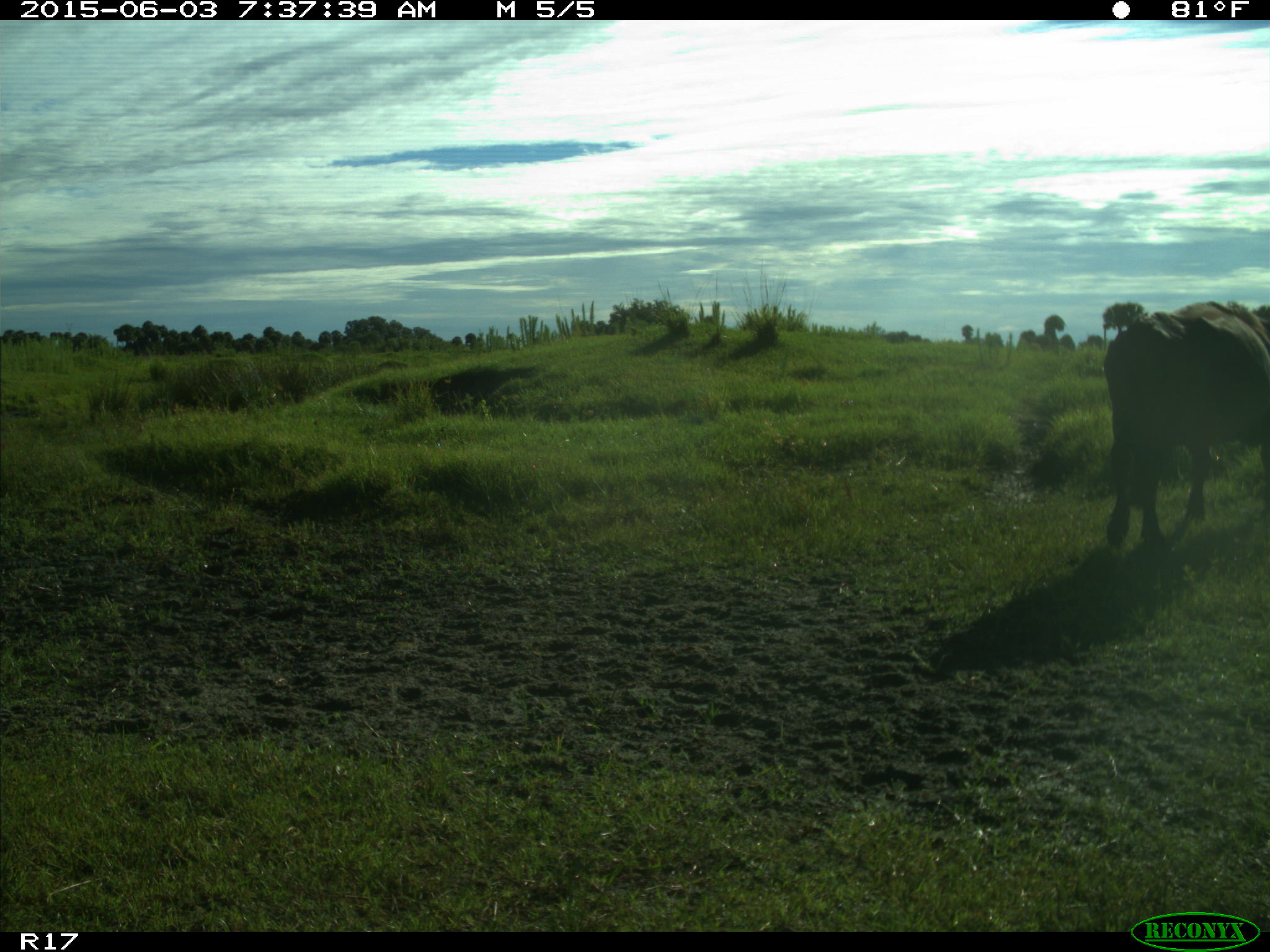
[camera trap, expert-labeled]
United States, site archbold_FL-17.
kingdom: Animalia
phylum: Chordata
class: Mammalia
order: Artiodactyla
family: Bovidae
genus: Bos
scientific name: Bos taurus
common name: domestic cow